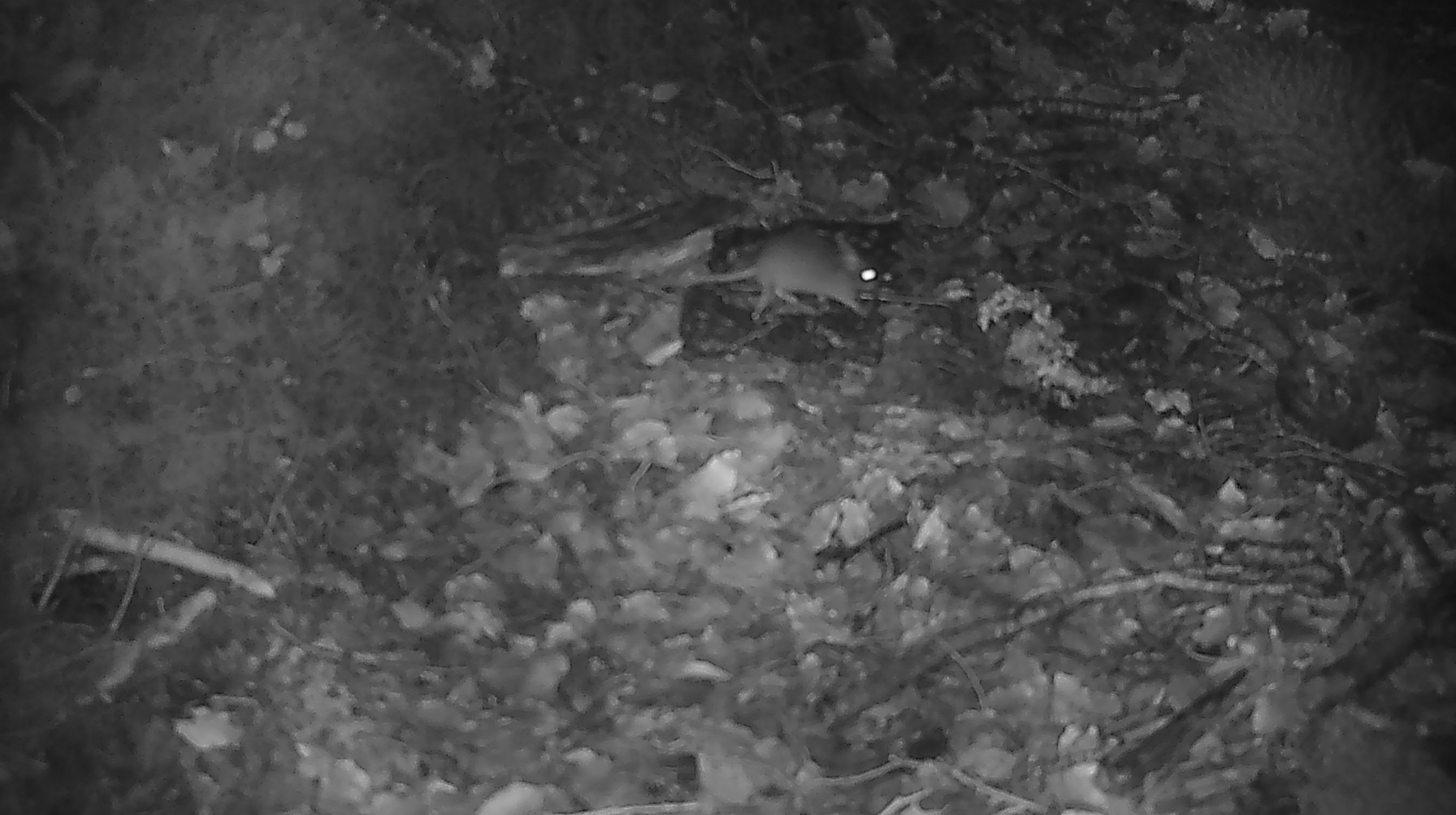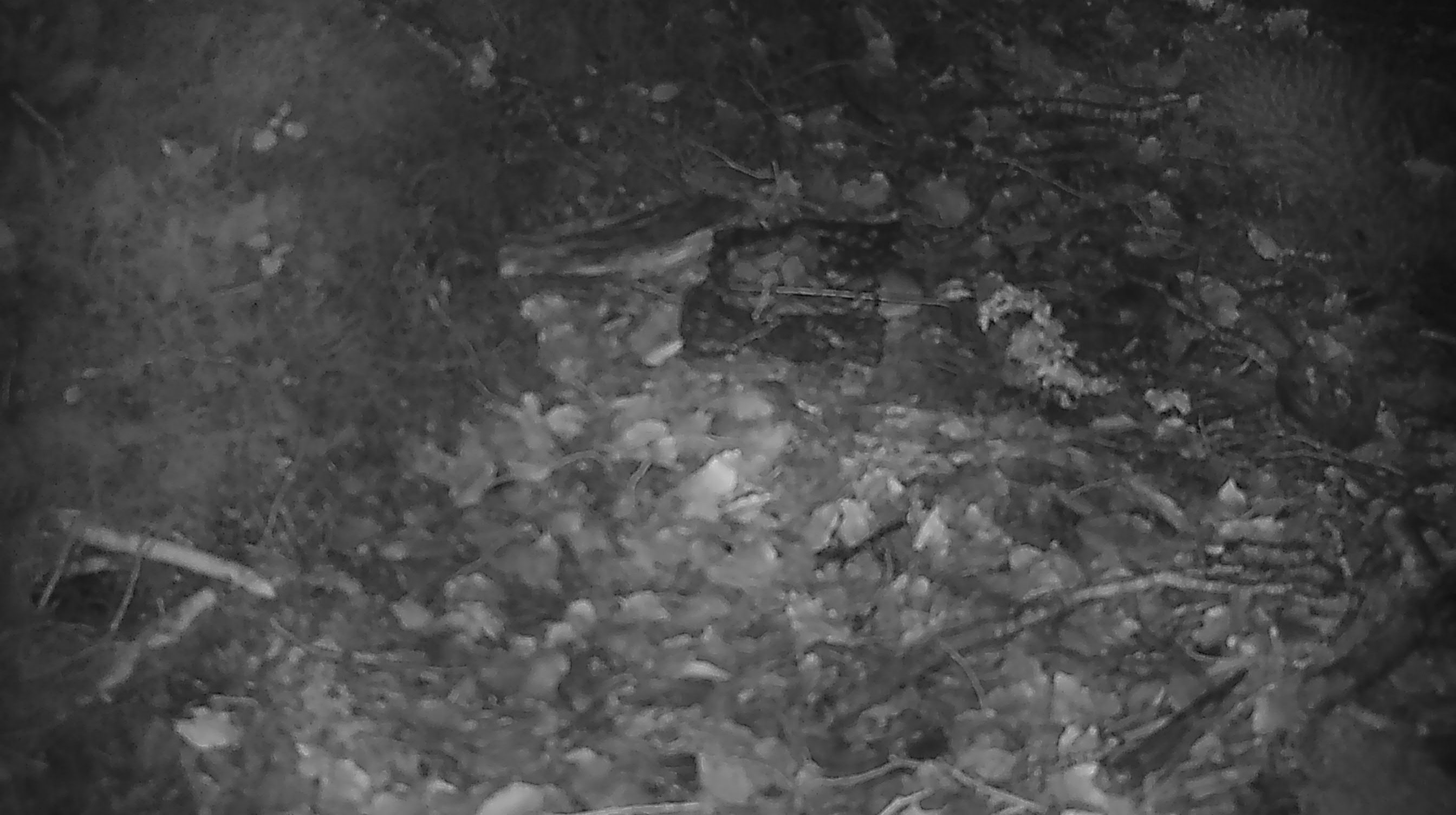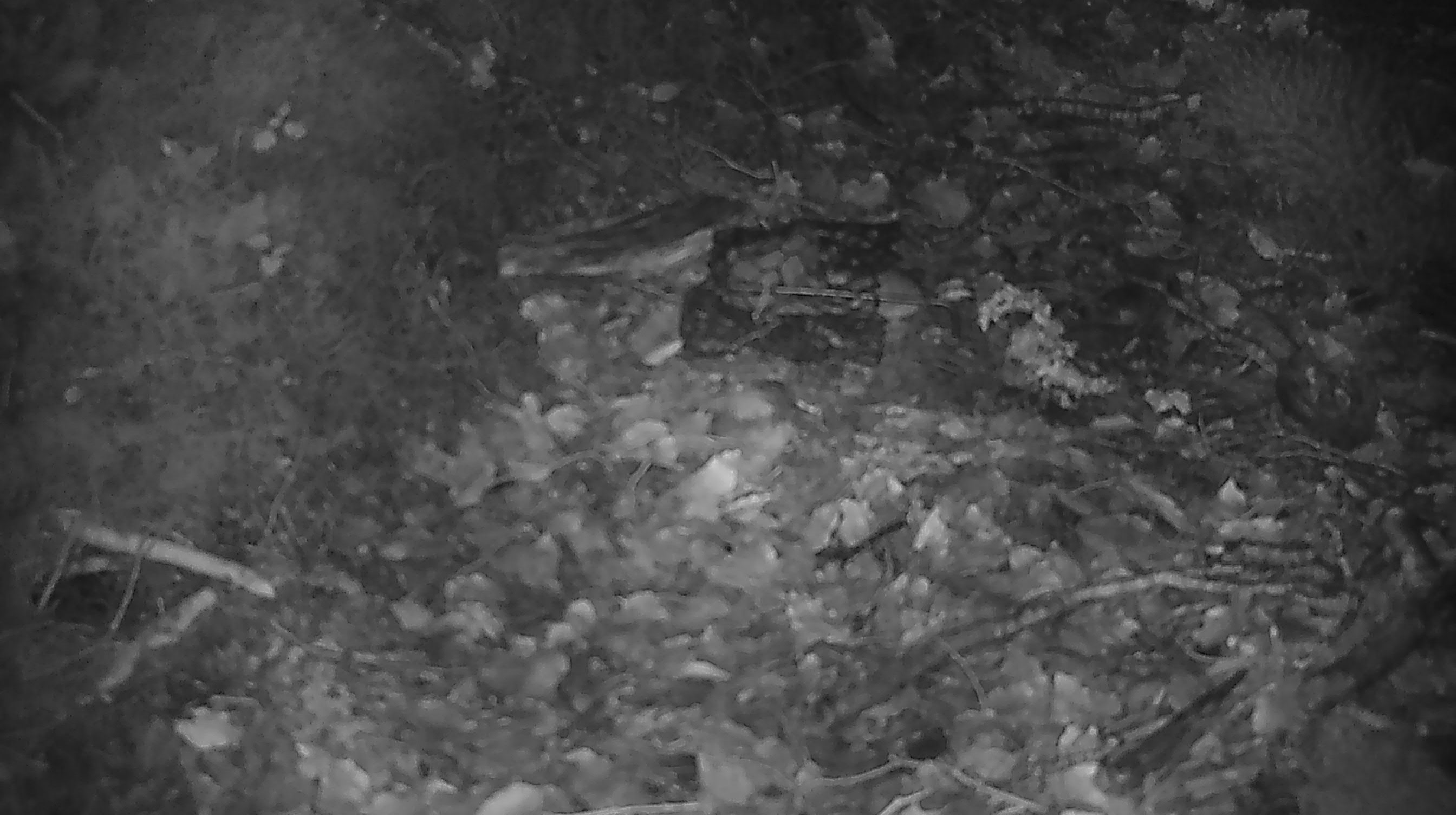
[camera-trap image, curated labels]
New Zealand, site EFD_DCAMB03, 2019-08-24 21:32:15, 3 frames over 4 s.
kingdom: Animalia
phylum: Chordata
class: Mammalia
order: Rodentia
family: Muridae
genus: Mus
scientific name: Mus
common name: mouse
Mouse (Mus).